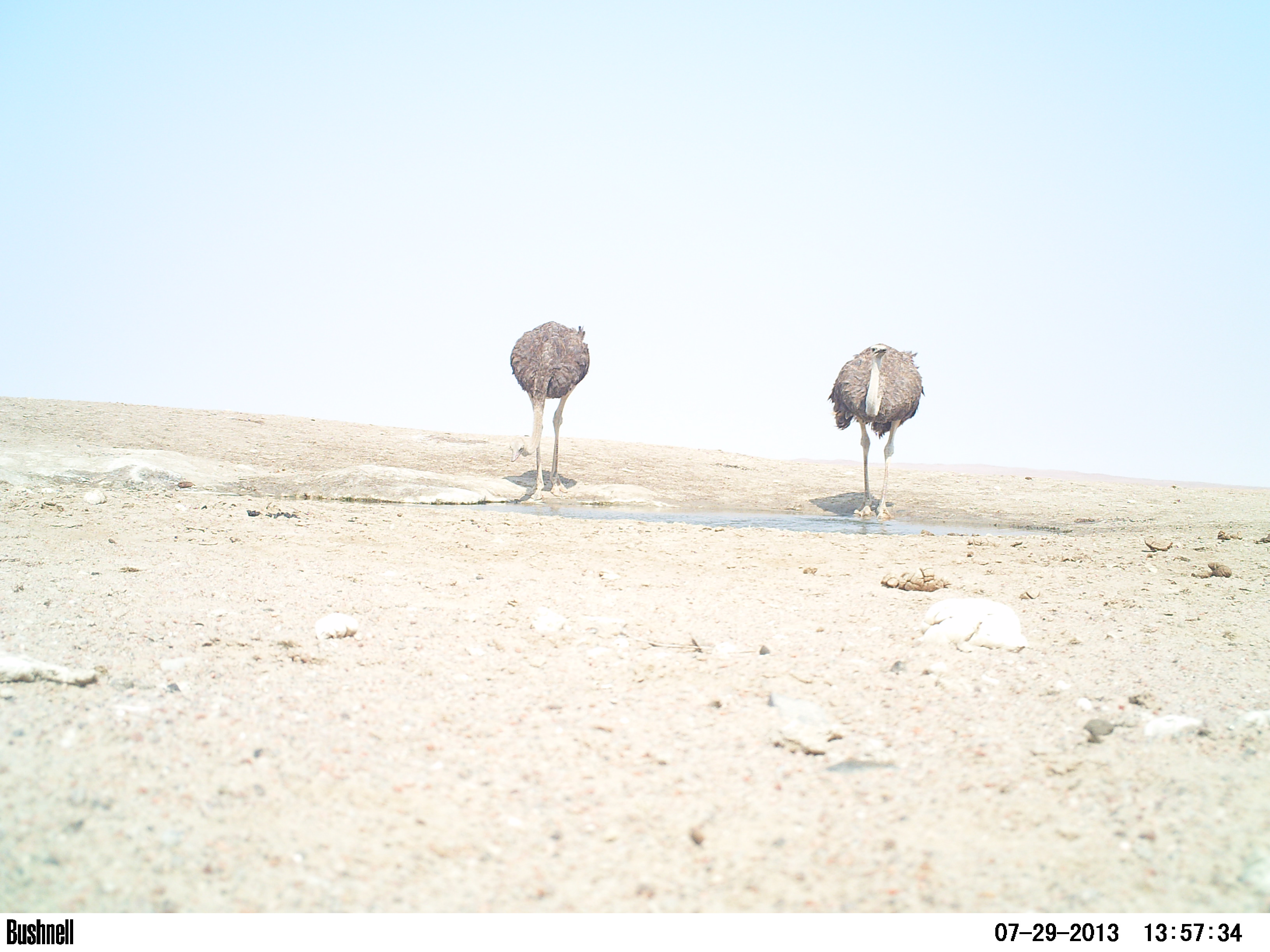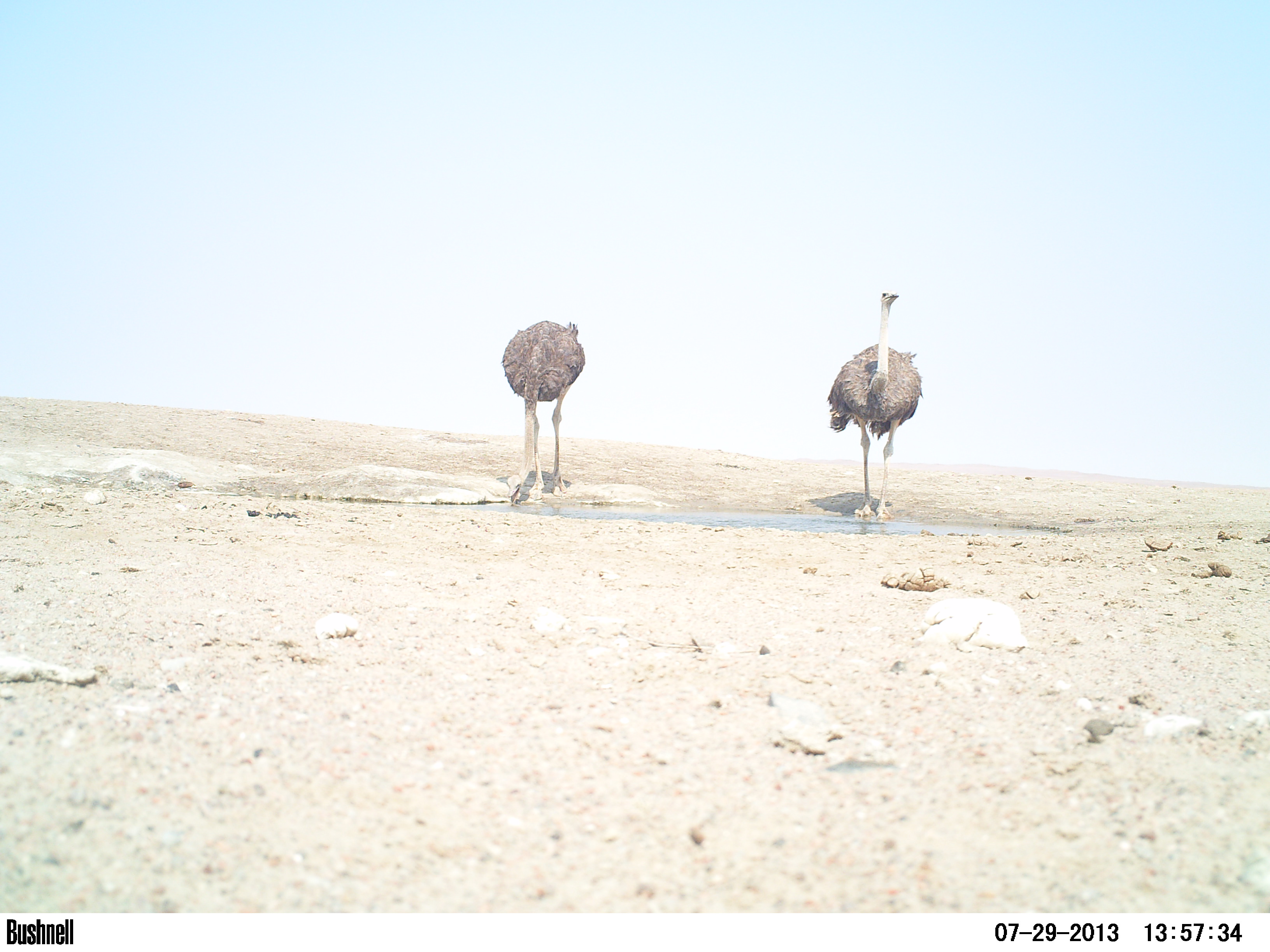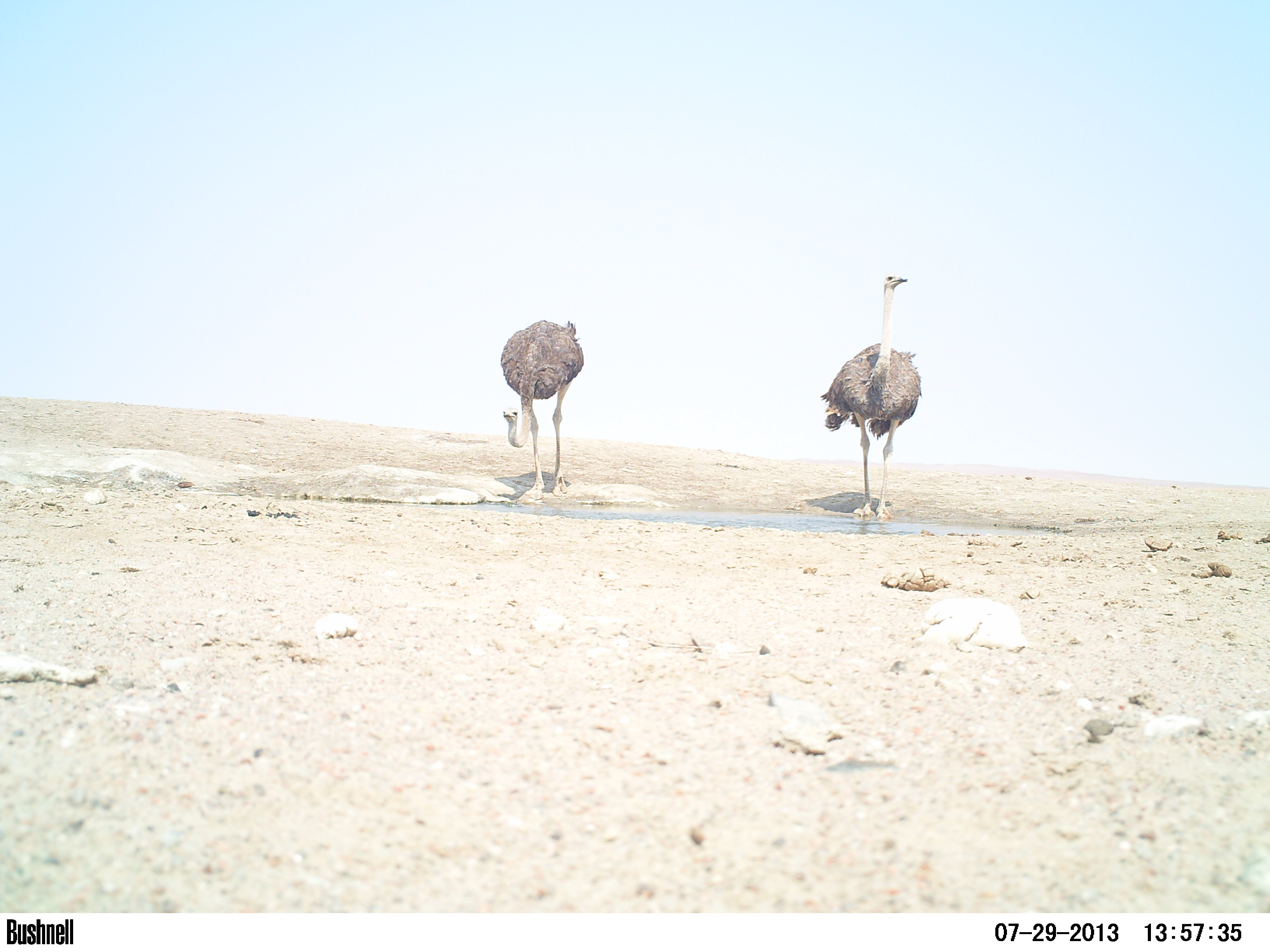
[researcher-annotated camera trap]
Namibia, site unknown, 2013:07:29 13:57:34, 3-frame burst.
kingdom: Animalia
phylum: Chordata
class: Aves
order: Struthioniformes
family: Struthionidae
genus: Struthio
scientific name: Struthio camelus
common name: common ostrich